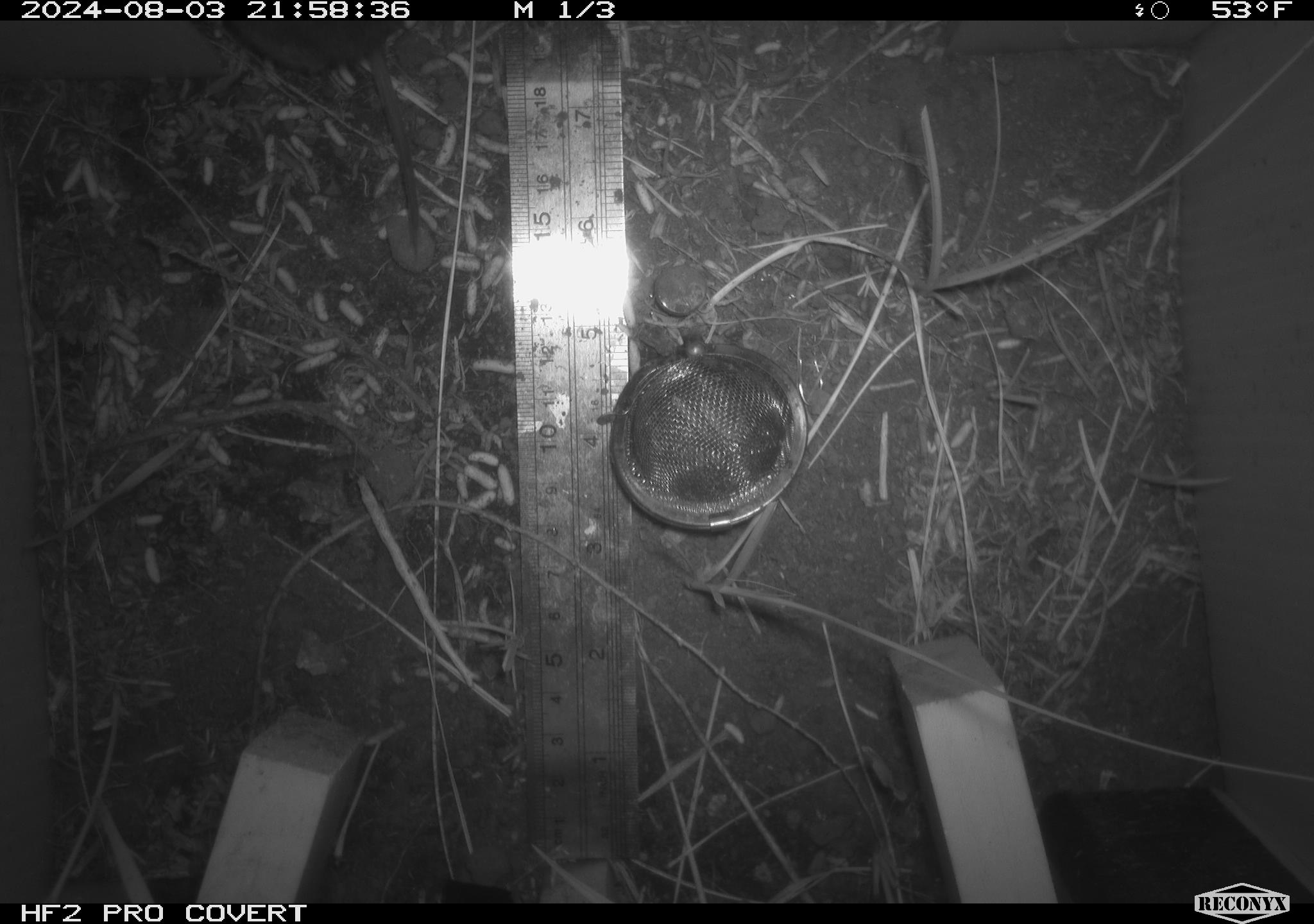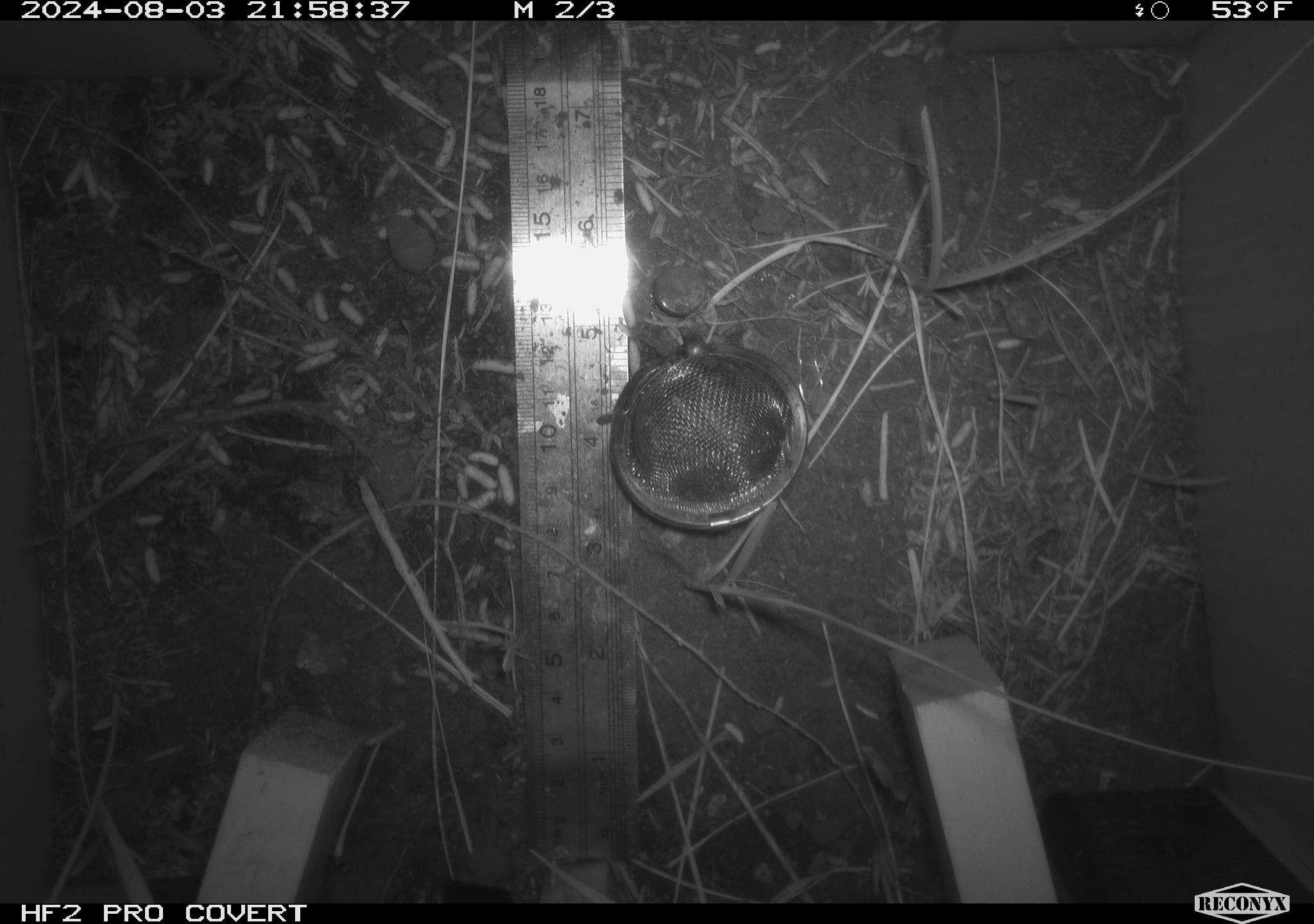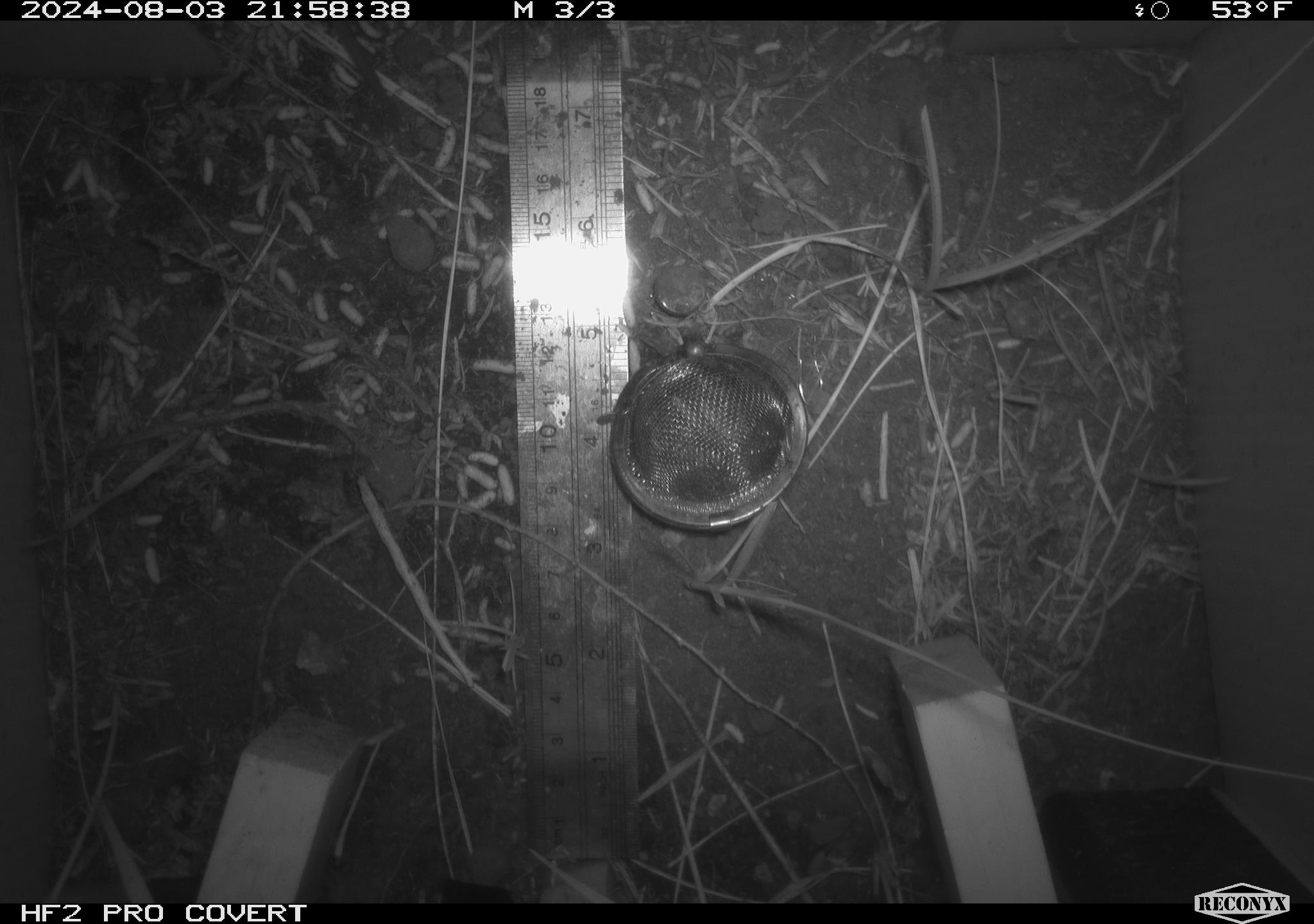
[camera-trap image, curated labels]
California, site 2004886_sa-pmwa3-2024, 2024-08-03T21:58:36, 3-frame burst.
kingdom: Animalia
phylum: Chordata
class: Mammalia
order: Rodentia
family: Cricetidae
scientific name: Arvicolinae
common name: voles, lemmings, and muskrats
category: arvicolinae subfamily